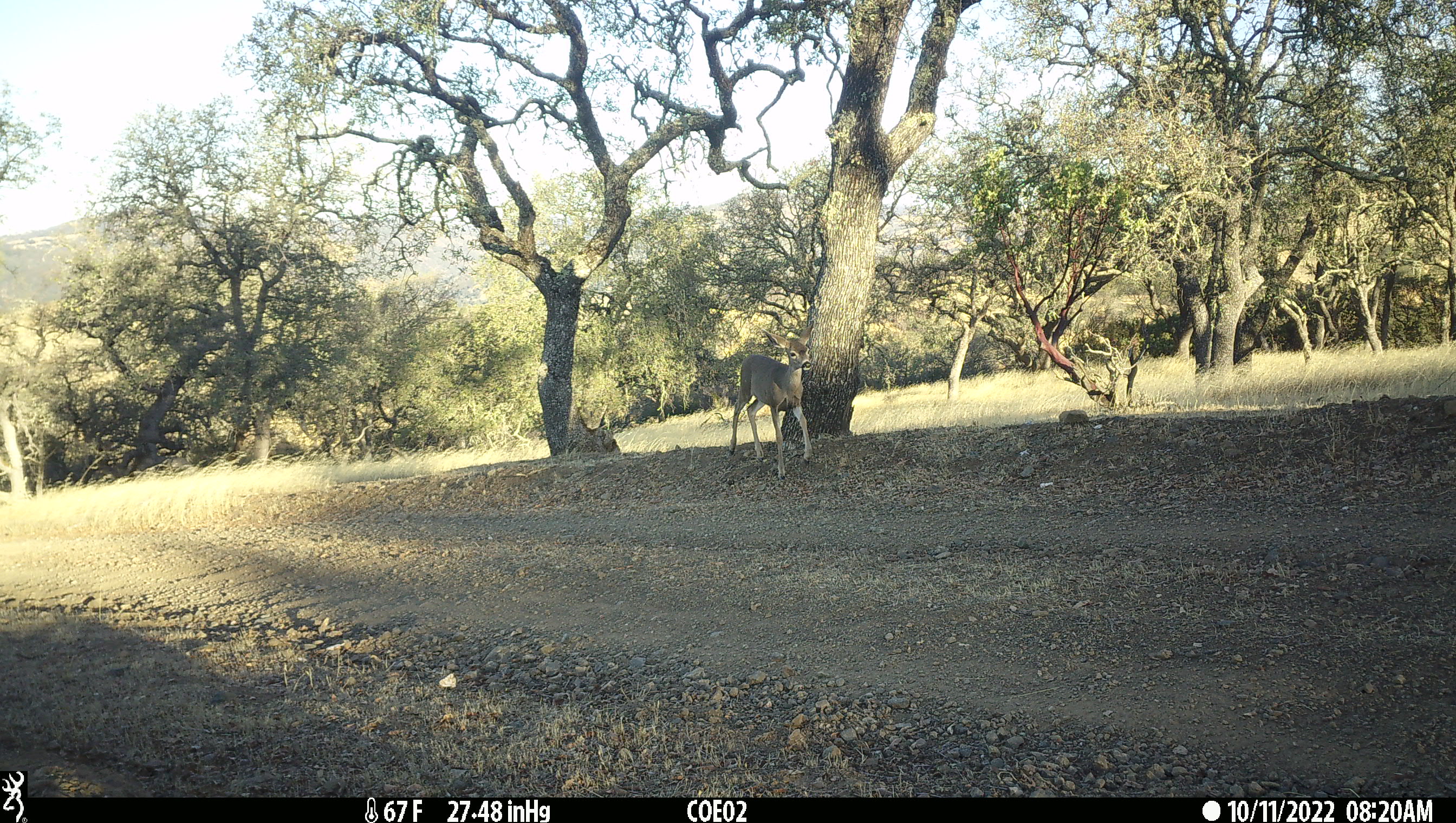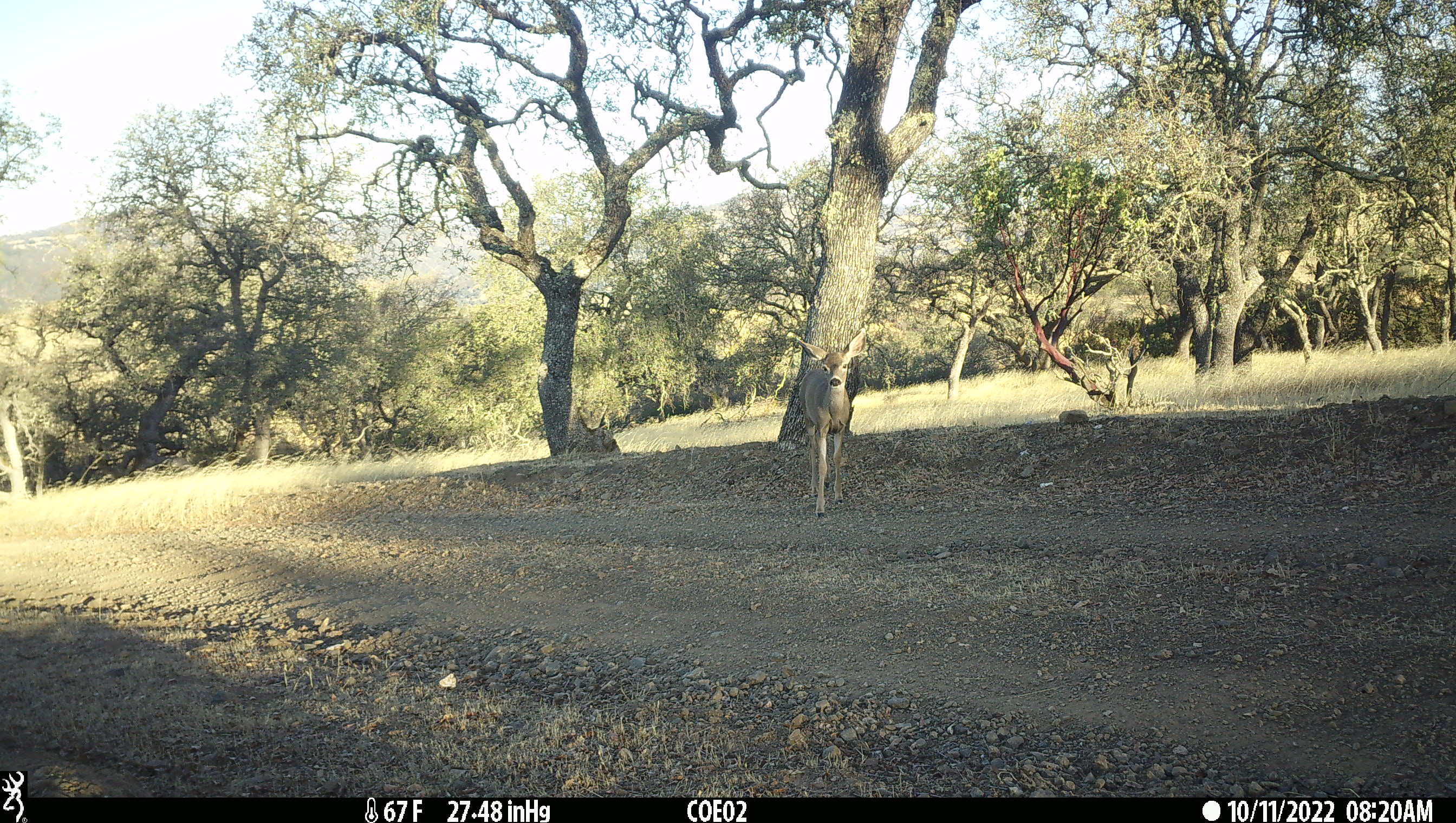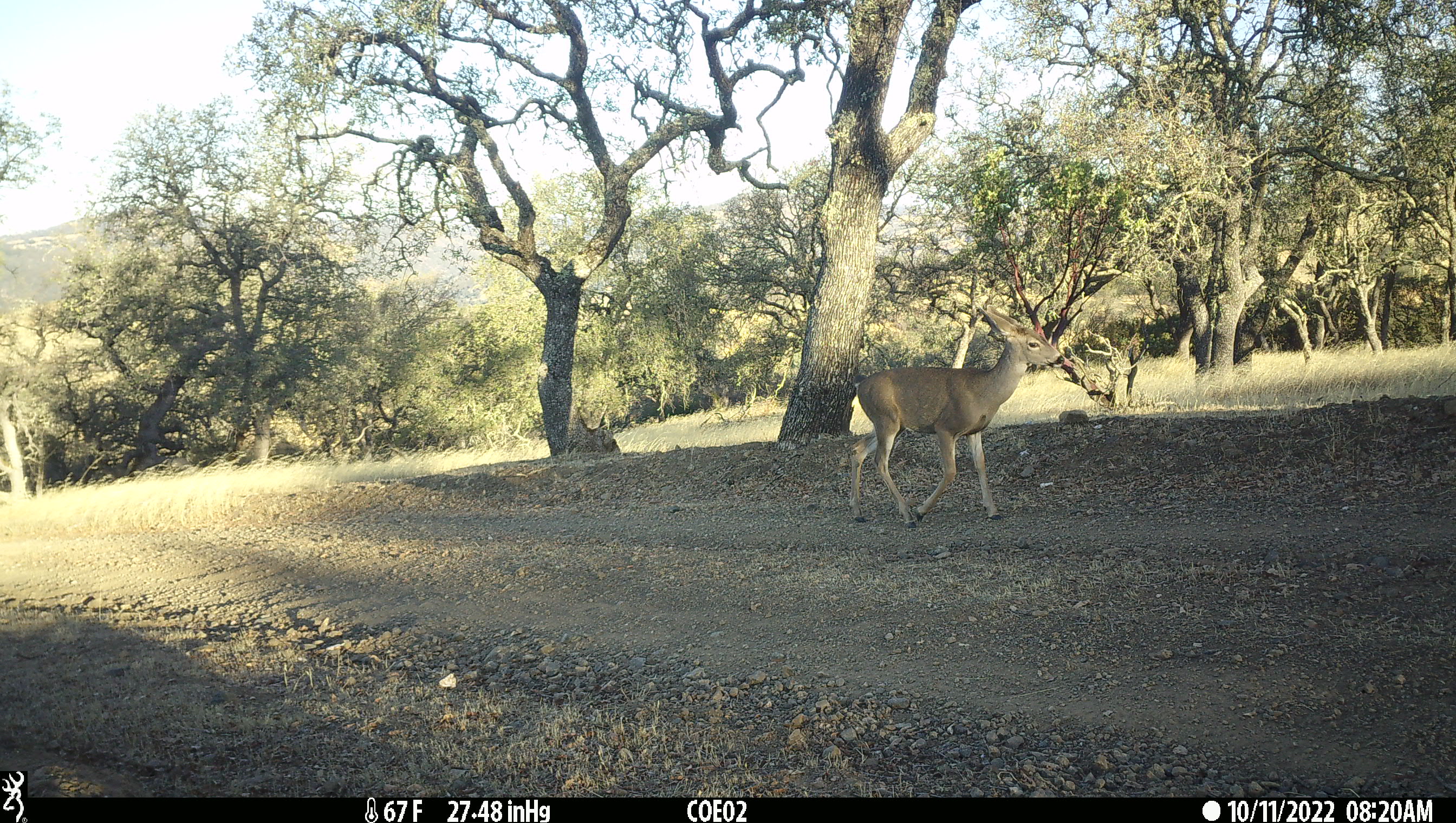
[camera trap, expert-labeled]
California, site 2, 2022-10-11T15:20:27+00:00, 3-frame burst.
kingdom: Animalia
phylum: Chordata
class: Mammalia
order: Artiodactyla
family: Cervidae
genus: Odocoileus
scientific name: Odocoileus hemionus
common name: mule deer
Mule deer (Odocoileus hemionus).